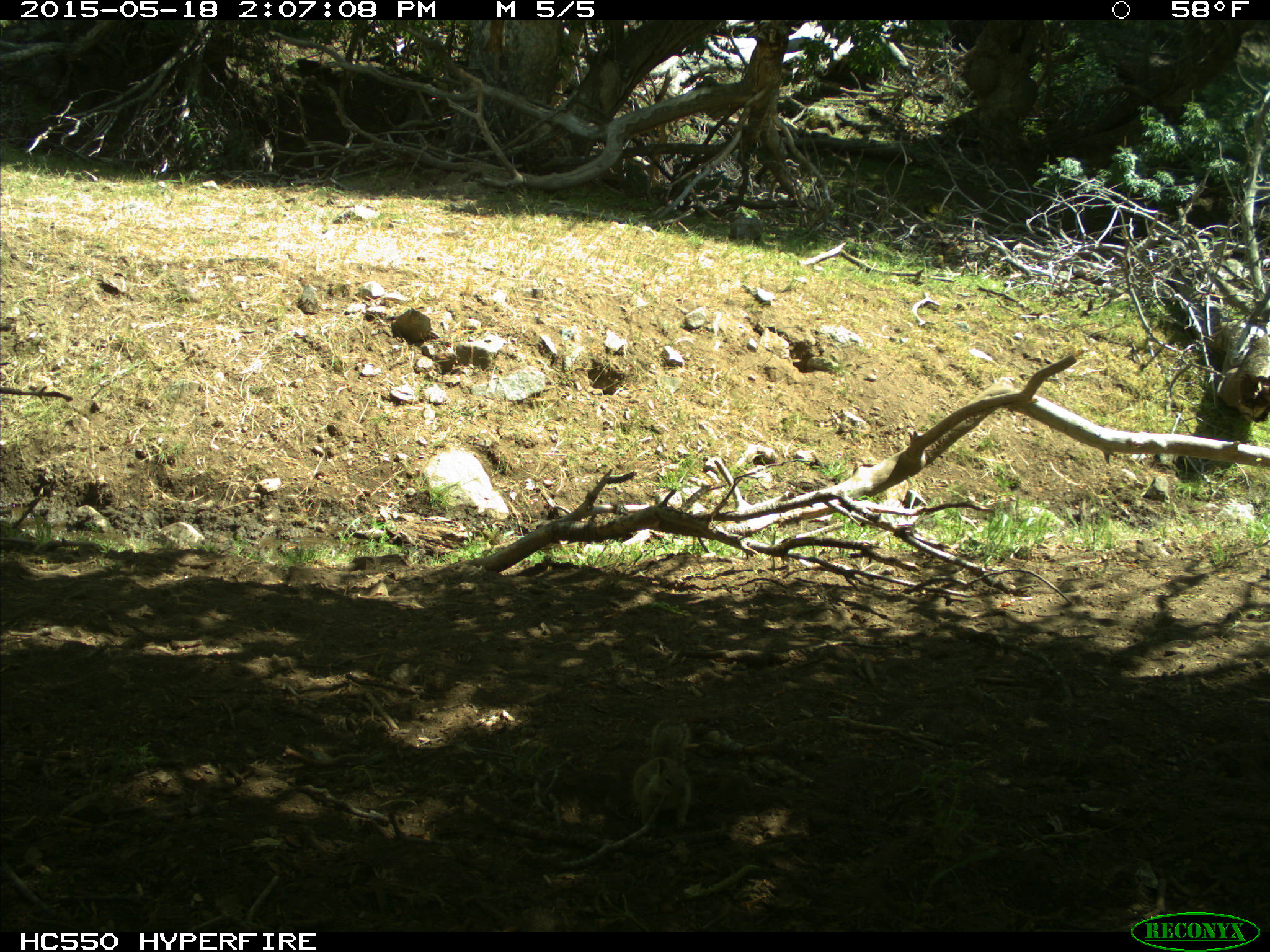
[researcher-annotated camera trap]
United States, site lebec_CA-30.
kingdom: Animalia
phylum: Chordata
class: Mammalia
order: Rodentia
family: Sciuridae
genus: Otospermophilus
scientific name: Otospermophilus beecheyi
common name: california ground squirrel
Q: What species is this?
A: Otospermophilus beecheyi (california ground squirrel).